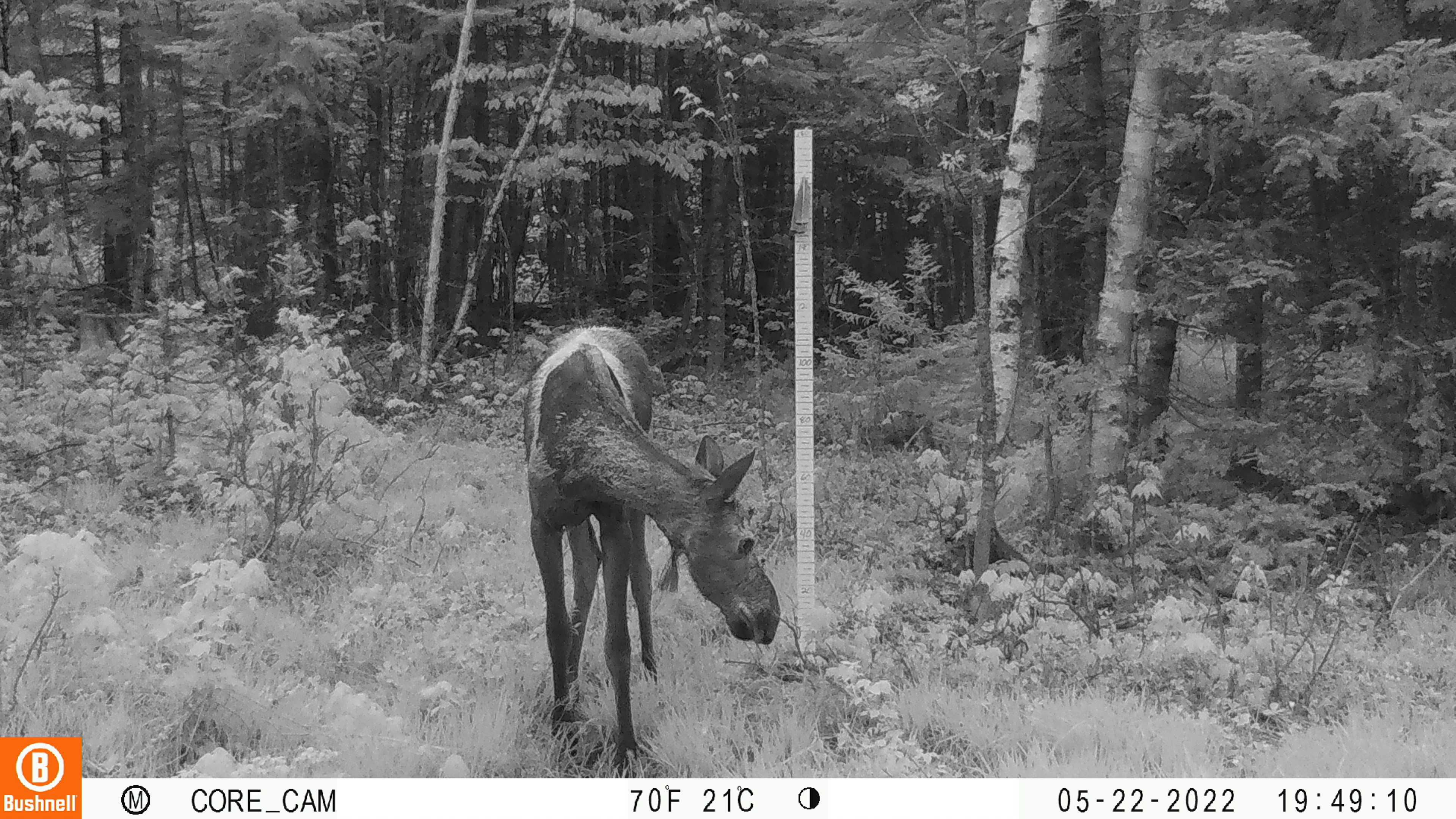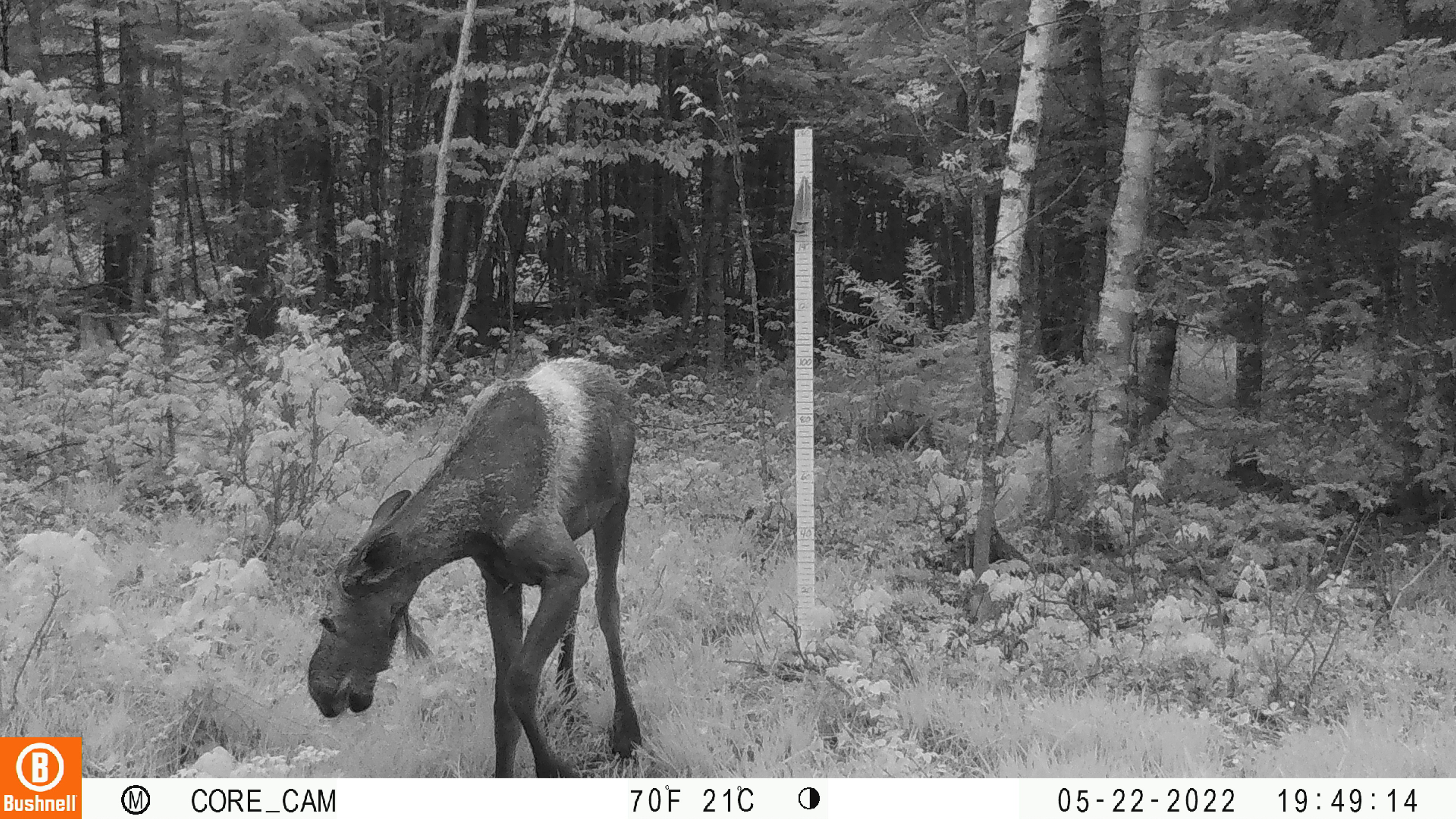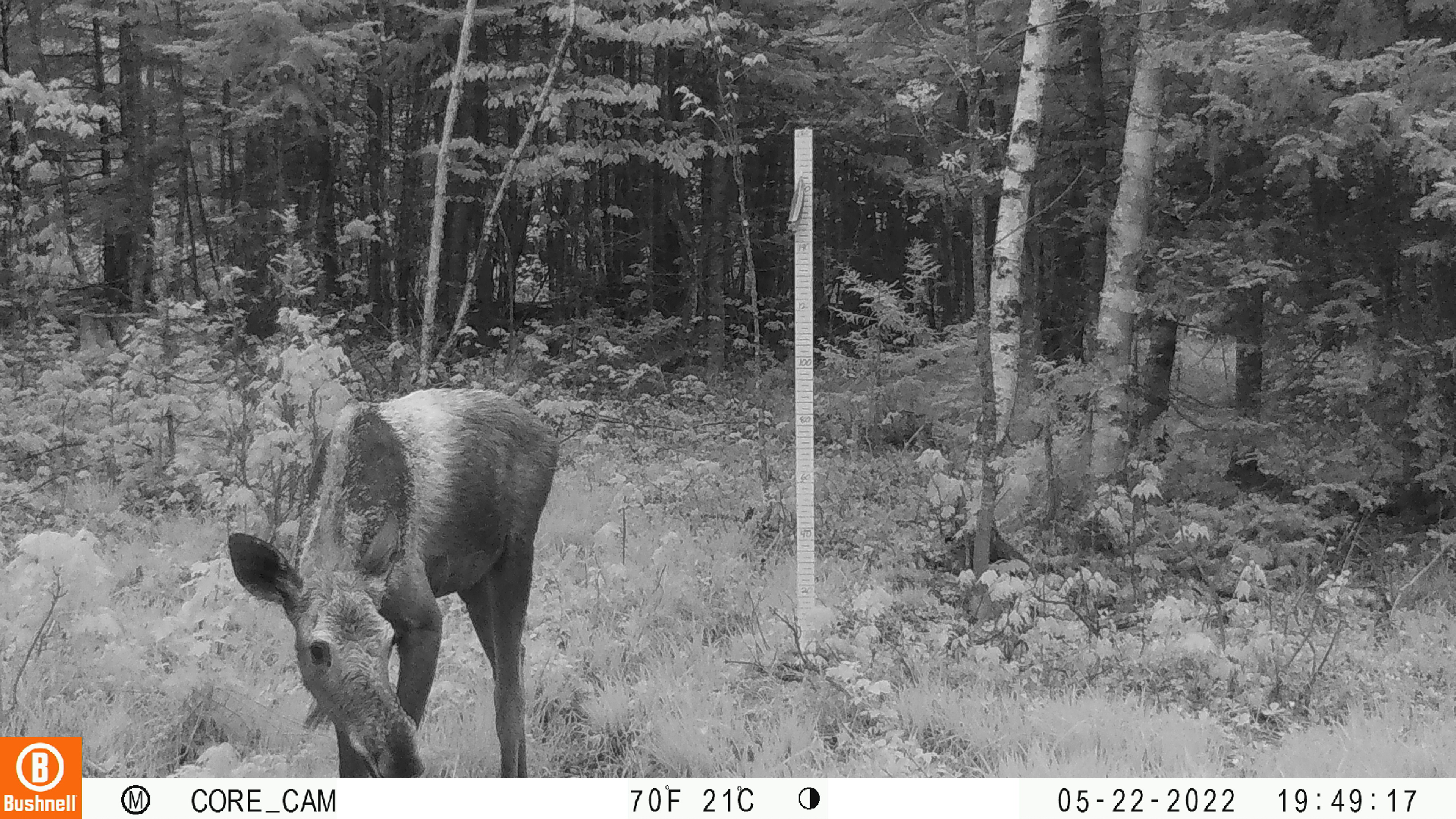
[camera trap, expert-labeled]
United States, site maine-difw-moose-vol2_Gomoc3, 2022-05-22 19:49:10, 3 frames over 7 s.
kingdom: Animalia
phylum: Chordata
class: Mammalia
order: Artiodactyla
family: Cervidae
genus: Alces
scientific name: Alces alces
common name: moose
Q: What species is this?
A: Moose (Alces alces).